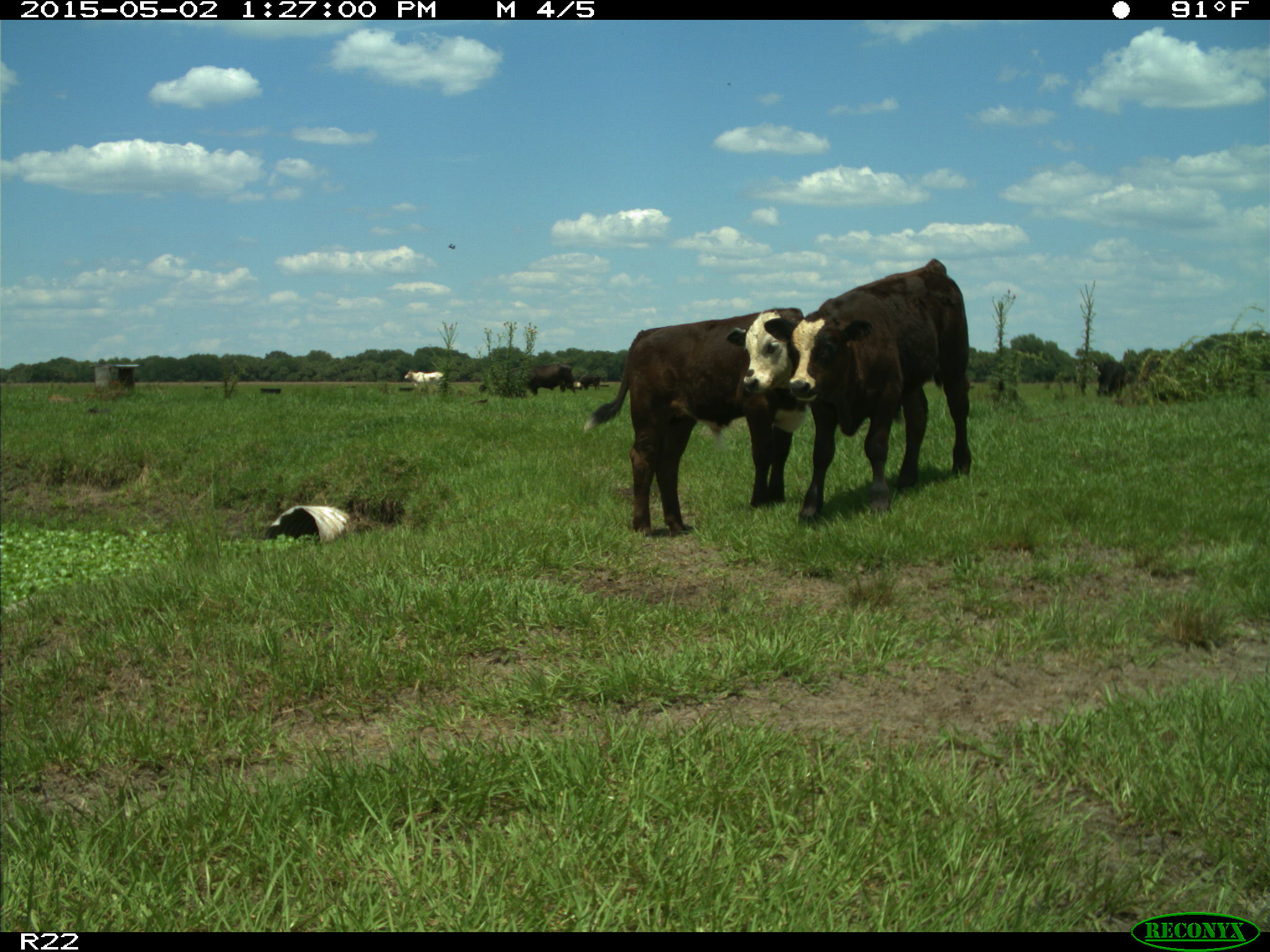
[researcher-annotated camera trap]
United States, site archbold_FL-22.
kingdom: Animalia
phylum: Chordata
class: Mammalia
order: Artiodactyla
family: Bovidae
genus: Bos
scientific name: Bos taurus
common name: domestic cow